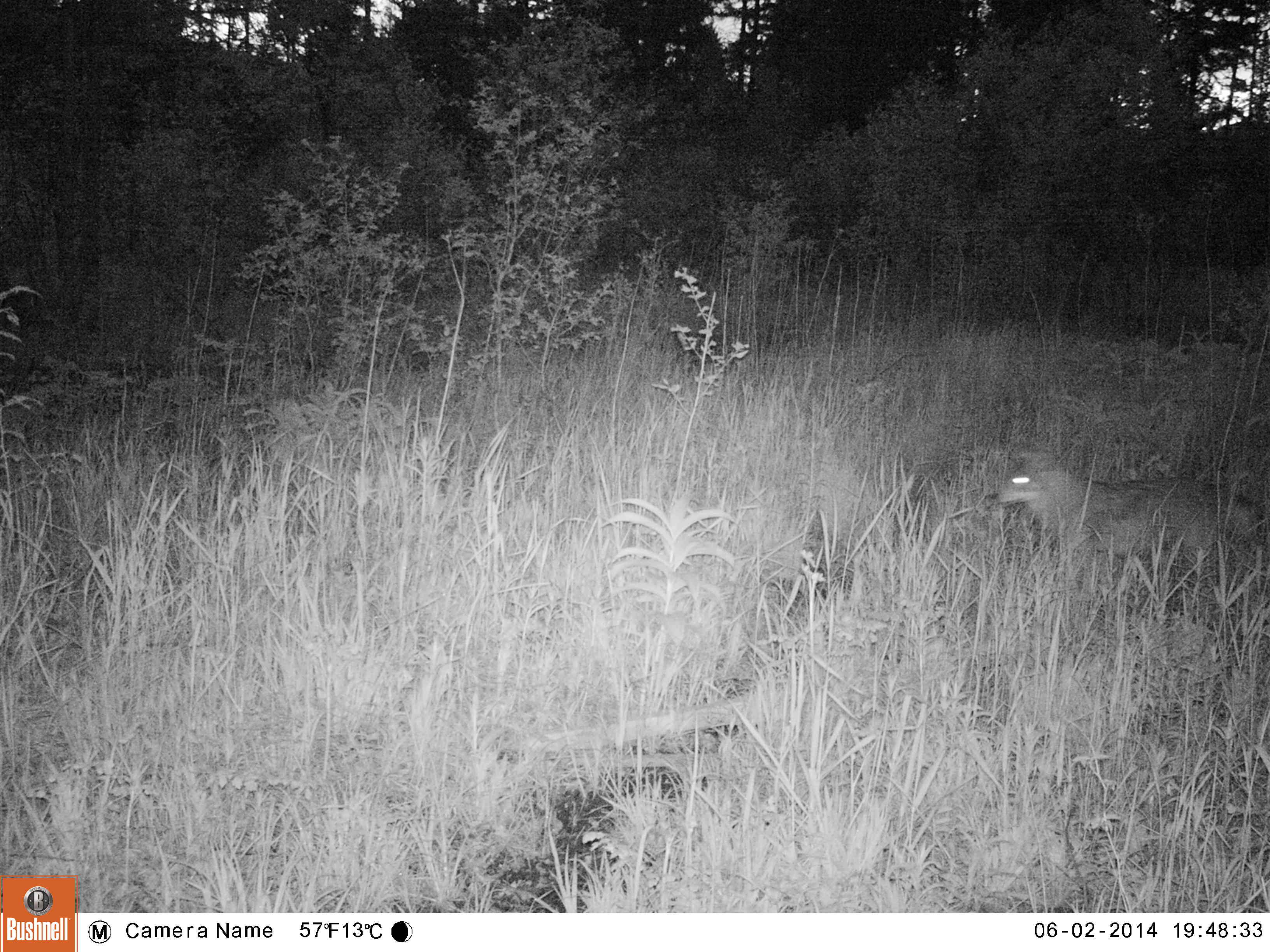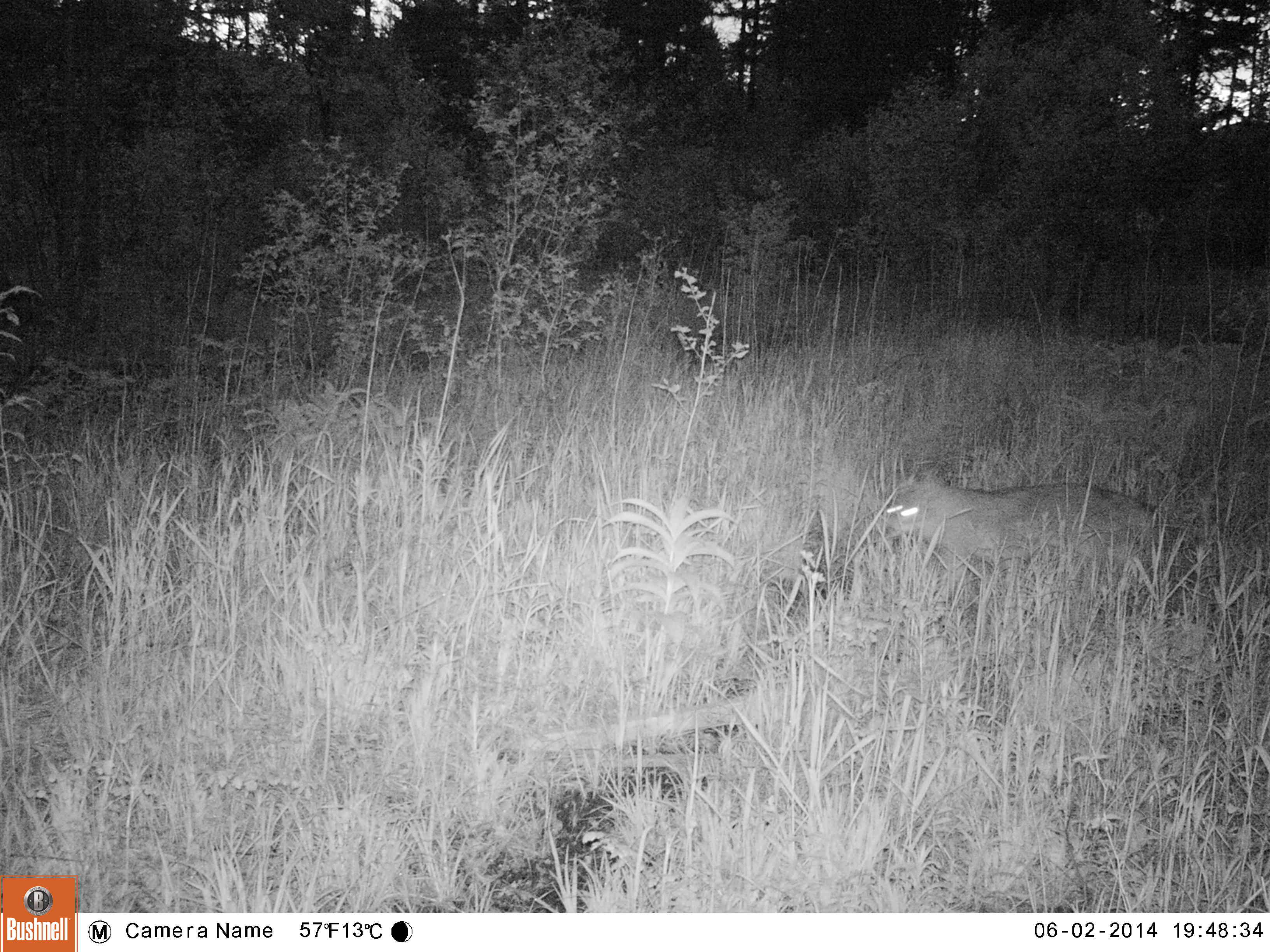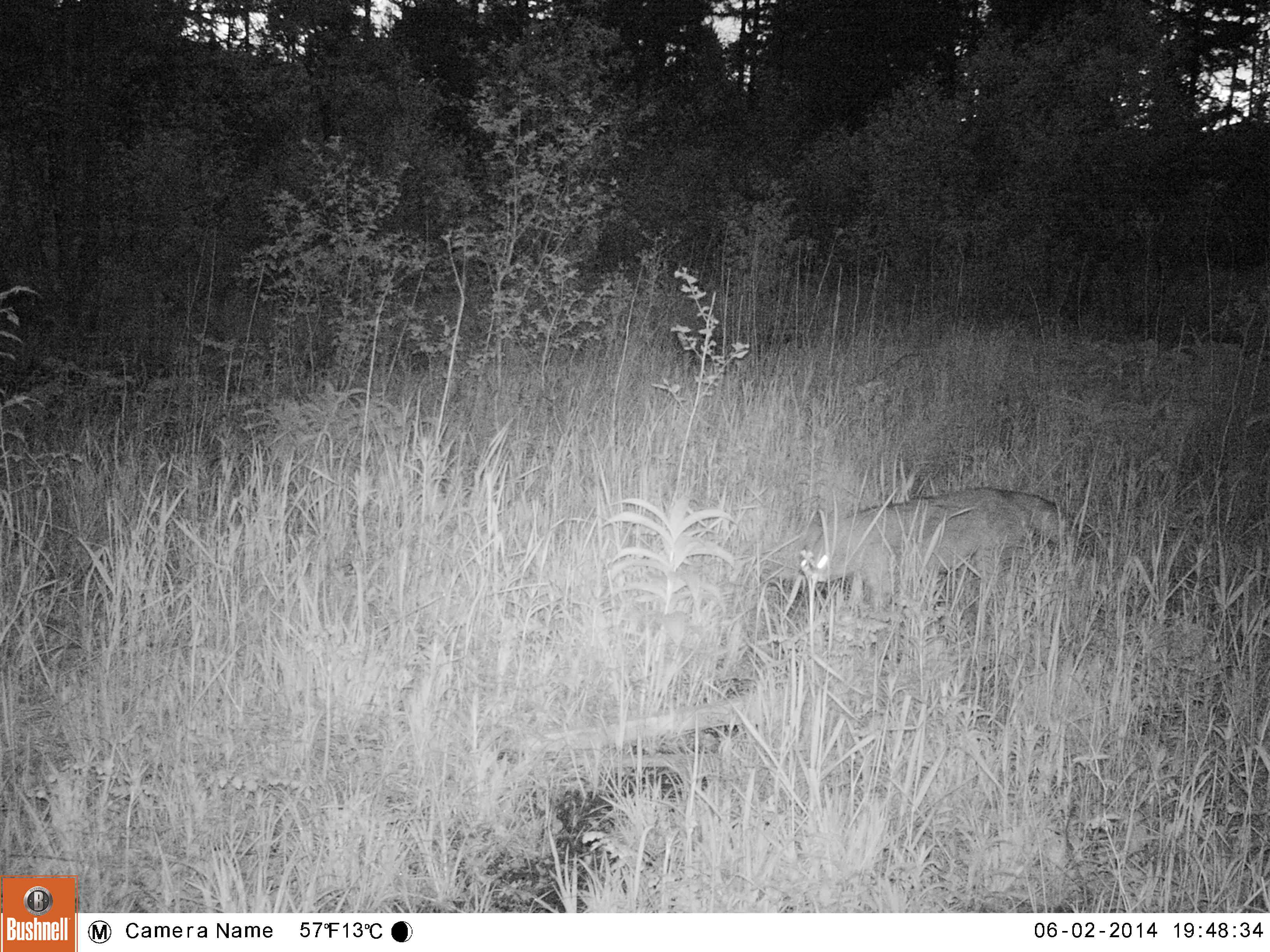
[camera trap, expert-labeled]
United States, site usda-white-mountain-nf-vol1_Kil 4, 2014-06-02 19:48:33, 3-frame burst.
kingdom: Animalia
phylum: Chordata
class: Mammalia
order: Carnivora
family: Canidae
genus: Canis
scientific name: Canis latrans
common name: coyote